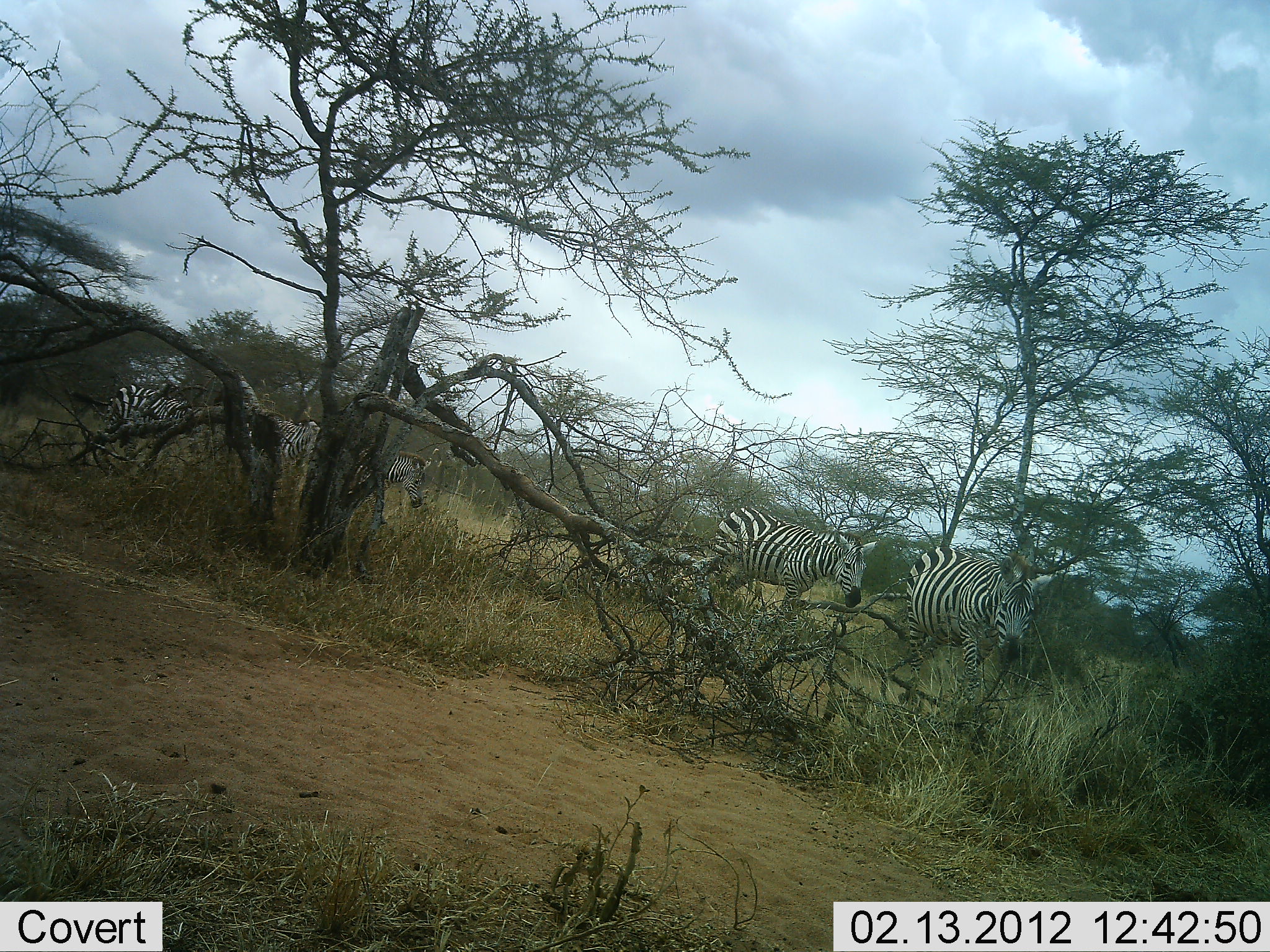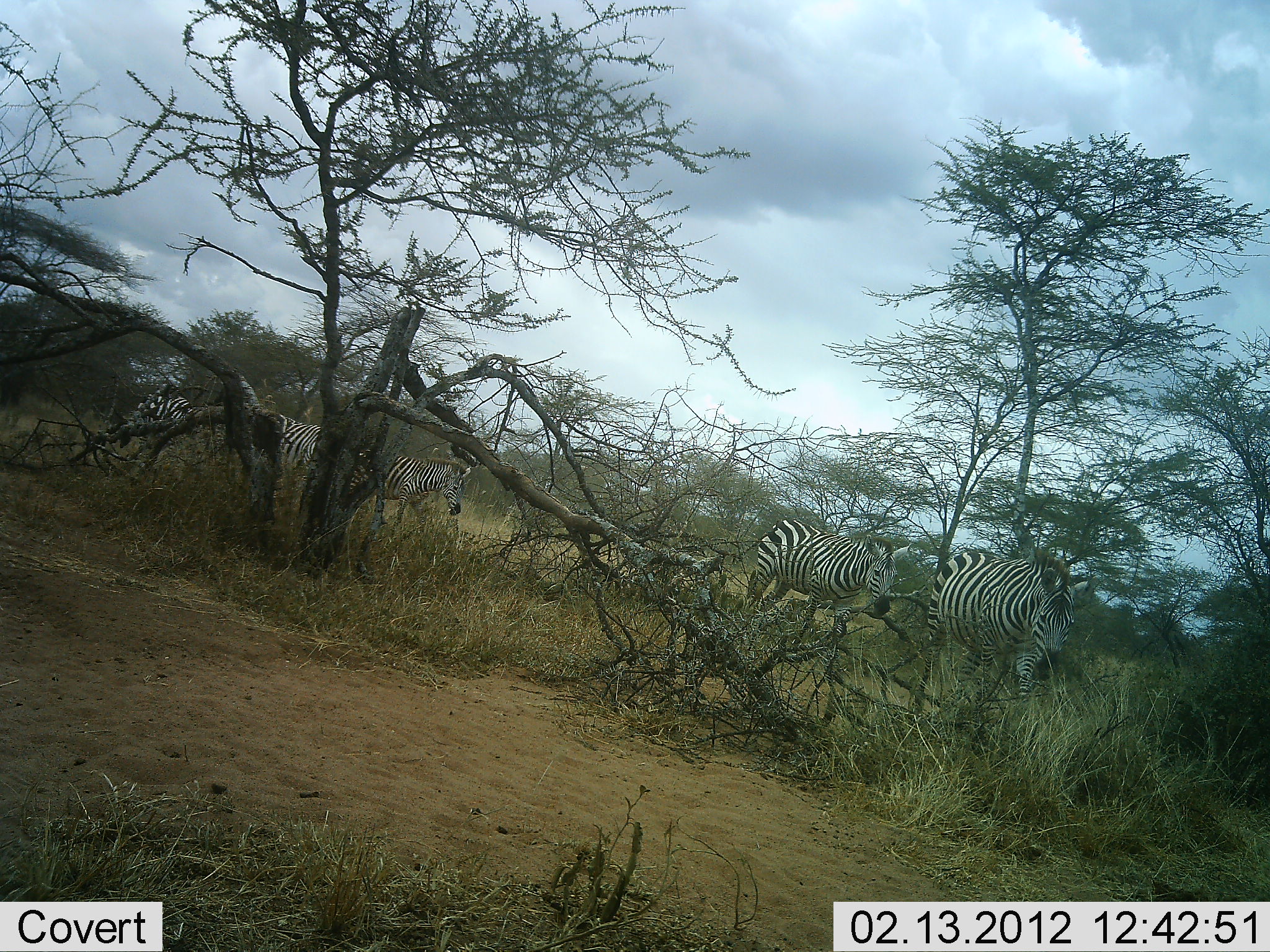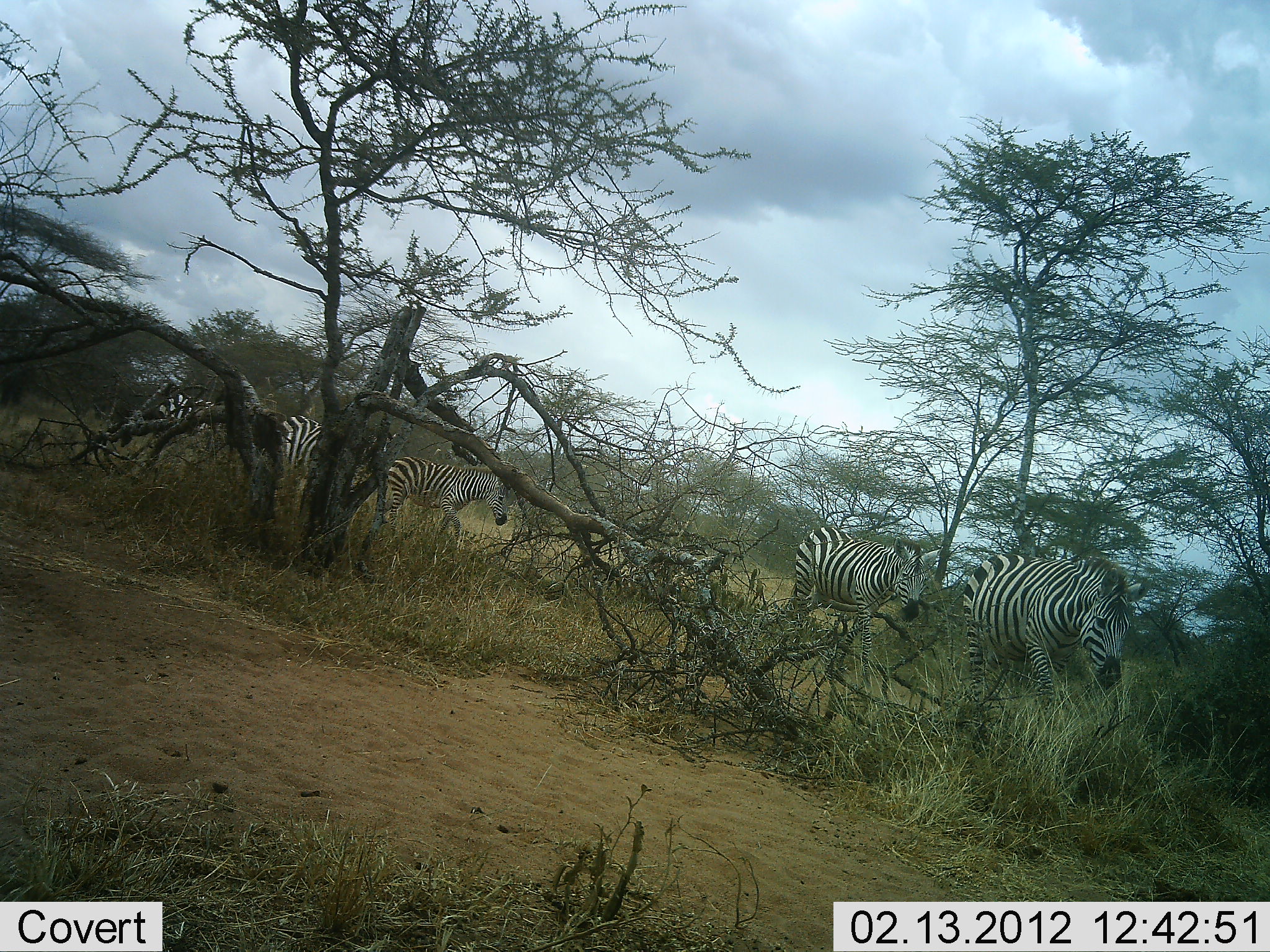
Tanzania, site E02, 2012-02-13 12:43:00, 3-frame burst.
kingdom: Animalia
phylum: Chordata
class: Mammalia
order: Perissodactyla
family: Equidae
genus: Equus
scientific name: Equus quagga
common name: plains zebra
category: zebra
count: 5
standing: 7%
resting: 0%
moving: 86%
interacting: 0%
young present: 0%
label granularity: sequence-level